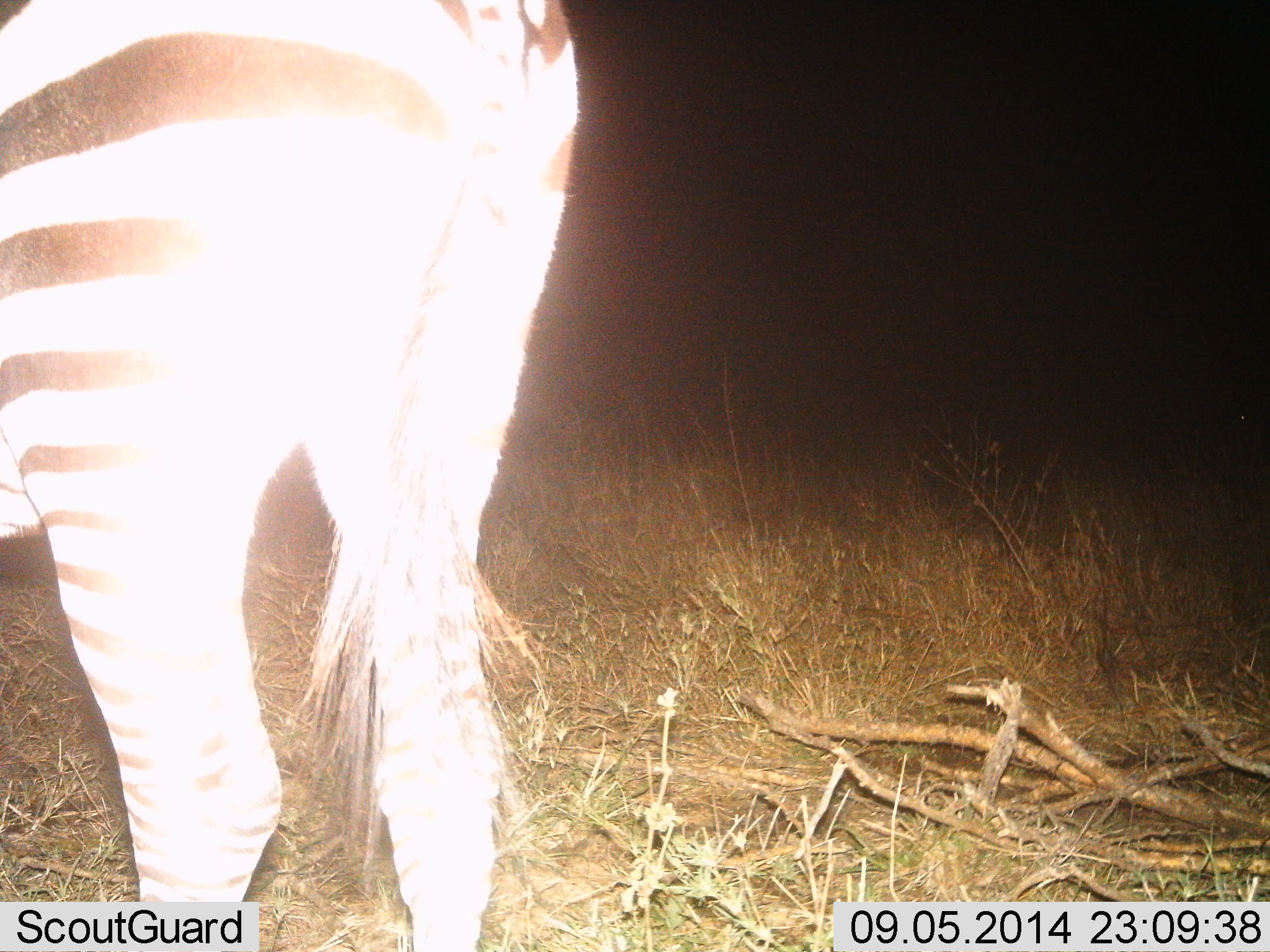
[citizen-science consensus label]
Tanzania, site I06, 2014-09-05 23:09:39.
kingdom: Animalia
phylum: Chordata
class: Mammalia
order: Perissodactyla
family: Equidae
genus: Equus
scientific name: Equus quagga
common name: plains zebra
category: zebra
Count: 1.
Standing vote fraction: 90%.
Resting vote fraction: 0%.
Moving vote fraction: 10%.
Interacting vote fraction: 0%.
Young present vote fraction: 0%.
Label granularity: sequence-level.